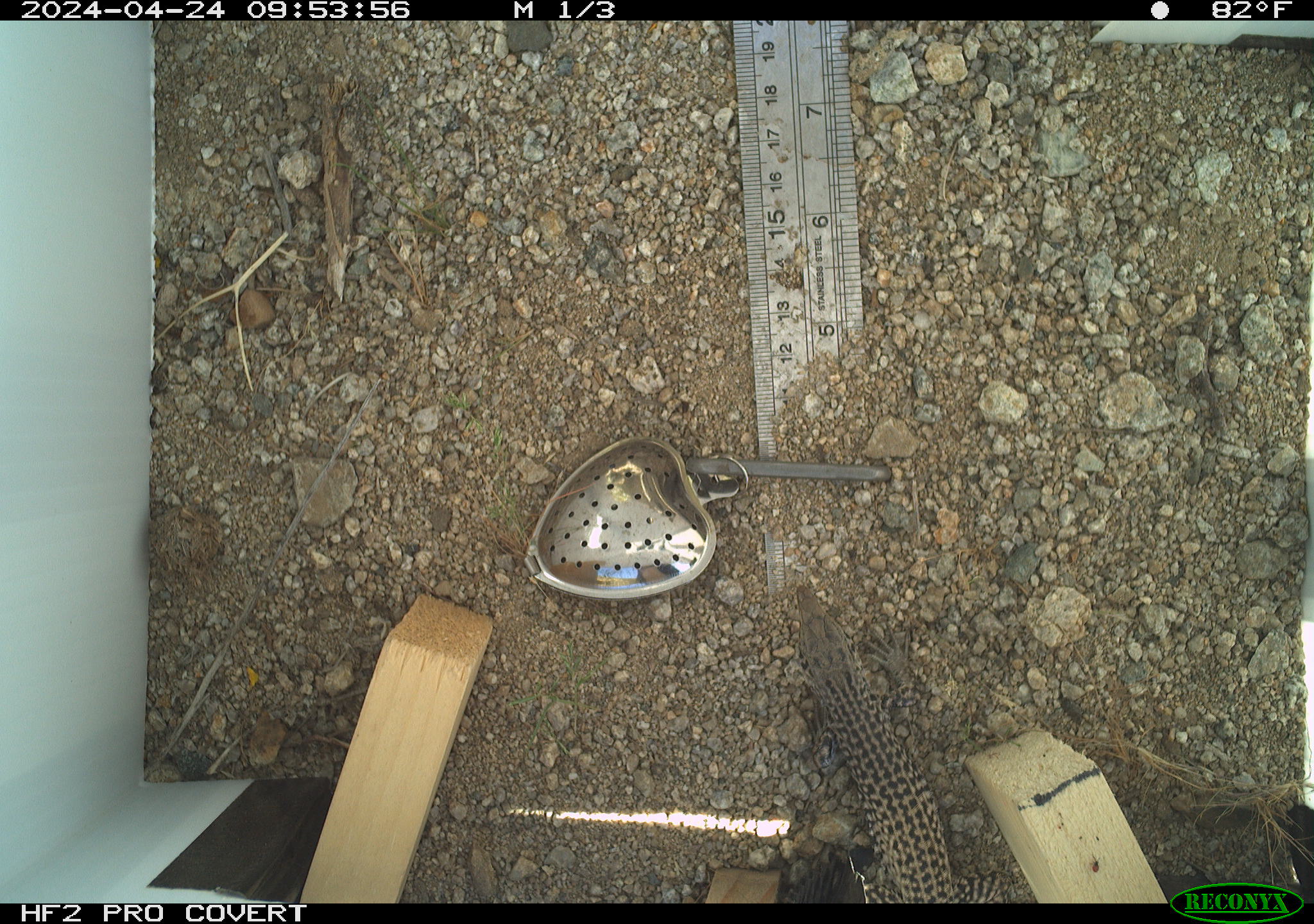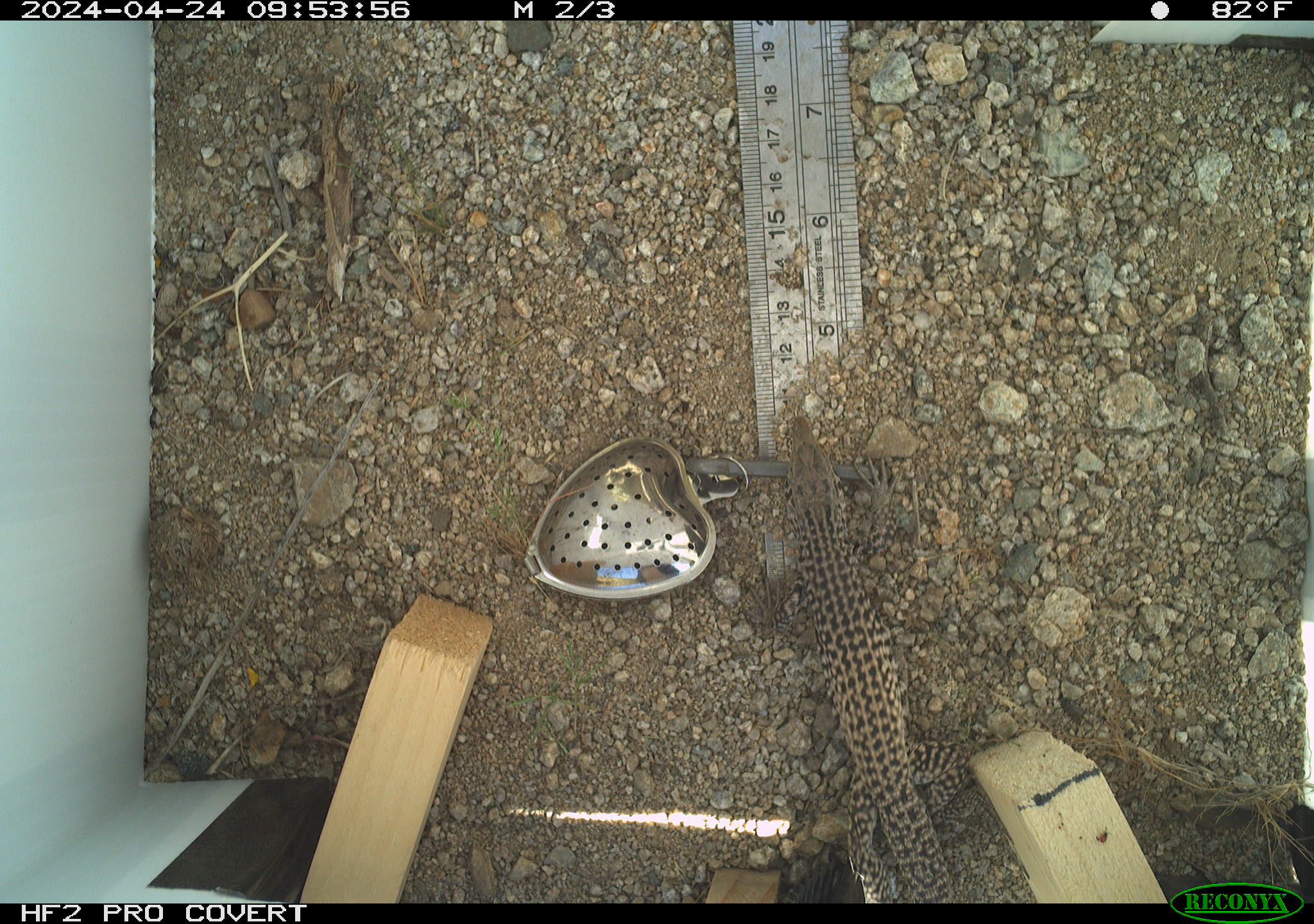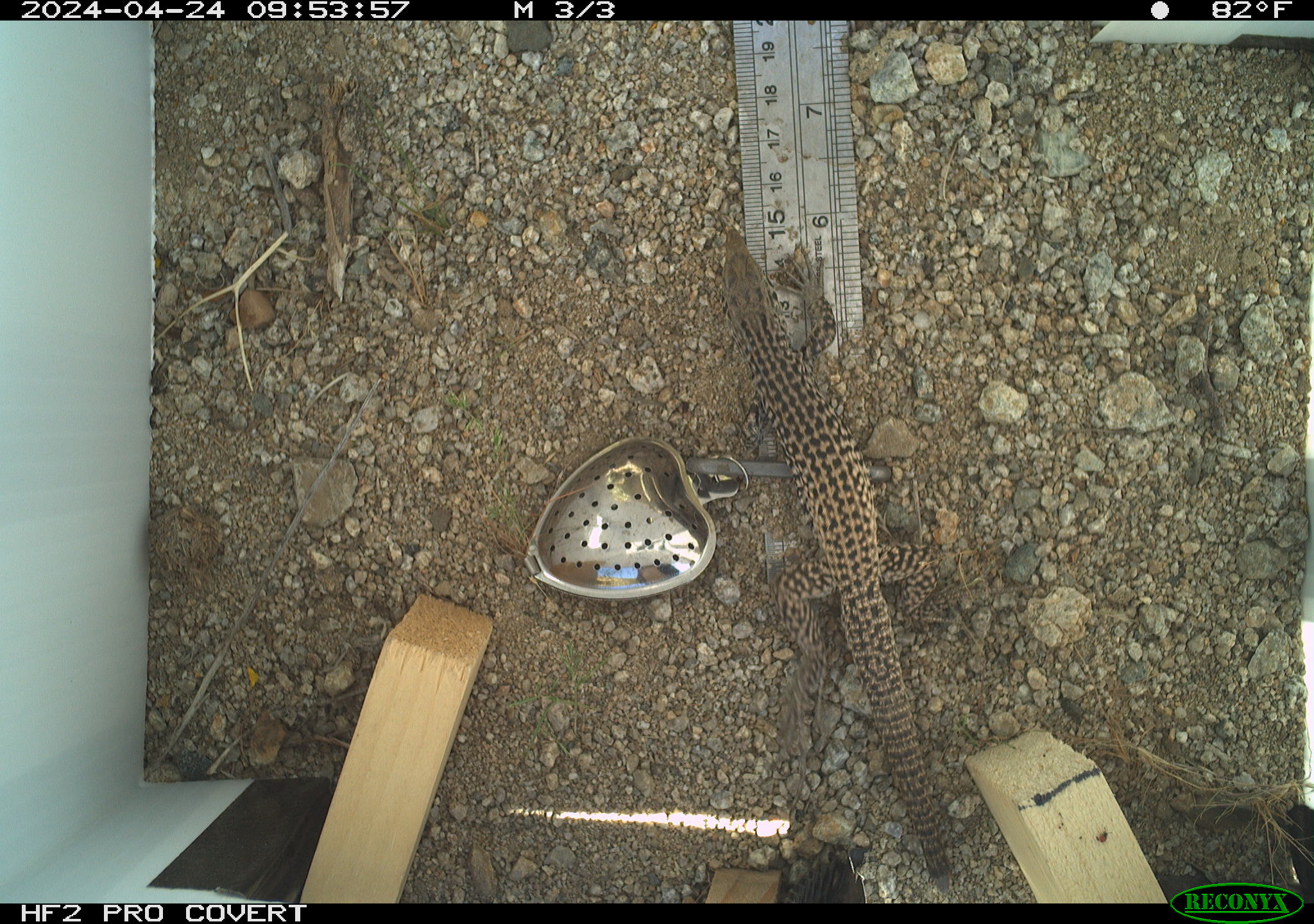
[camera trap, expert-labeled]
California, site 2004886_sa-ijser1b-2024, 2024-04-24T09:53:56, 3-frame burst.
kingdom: Animalia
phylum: Chordata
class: Reptilia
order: Squamata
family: Teiidae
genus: Aspidoscelis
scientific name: Aspidoscelis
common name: whiptail lizards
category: aspidoscelis species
Aspidoscelis species (whiptail lizards) (Aspidoscelis).